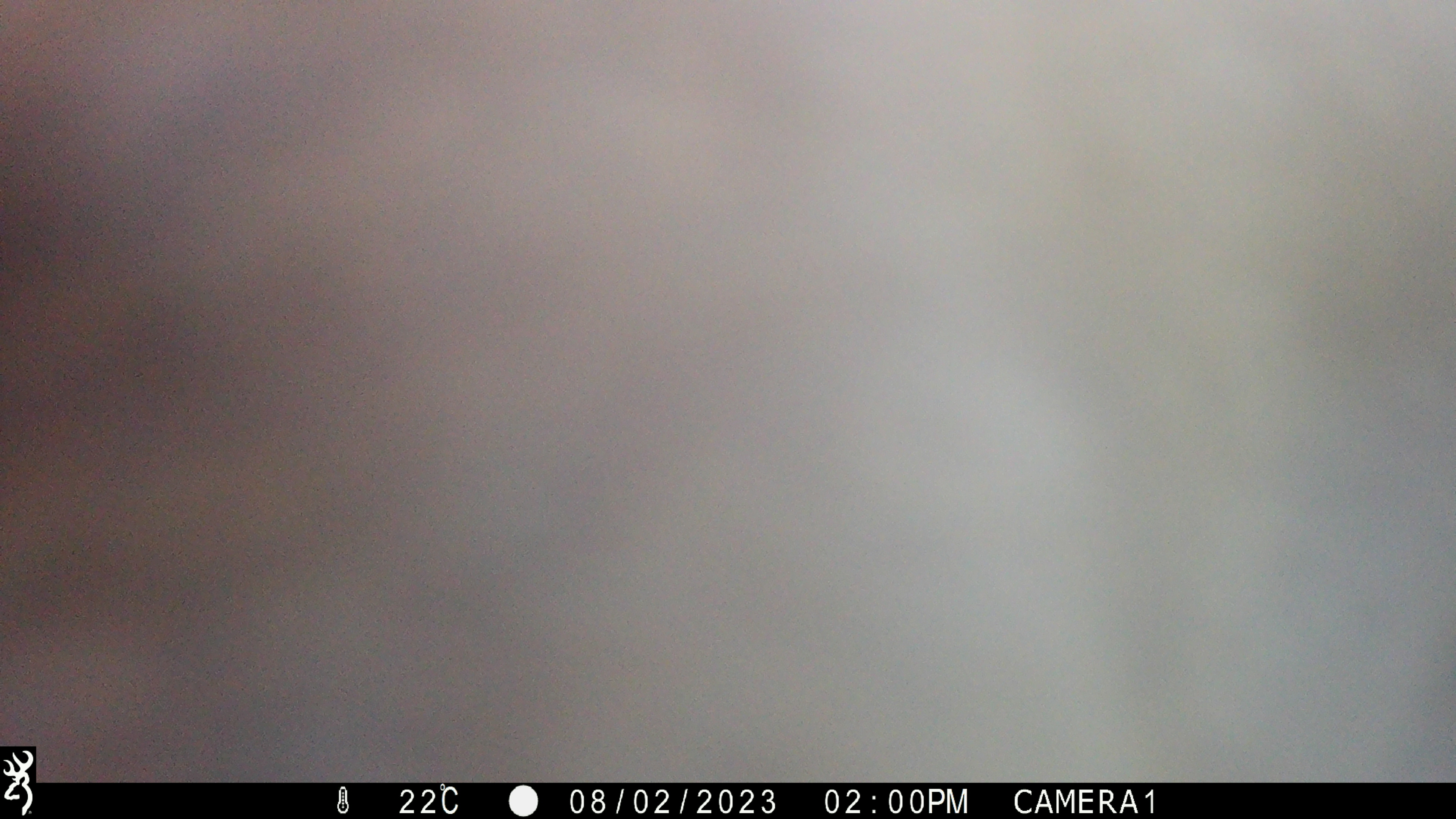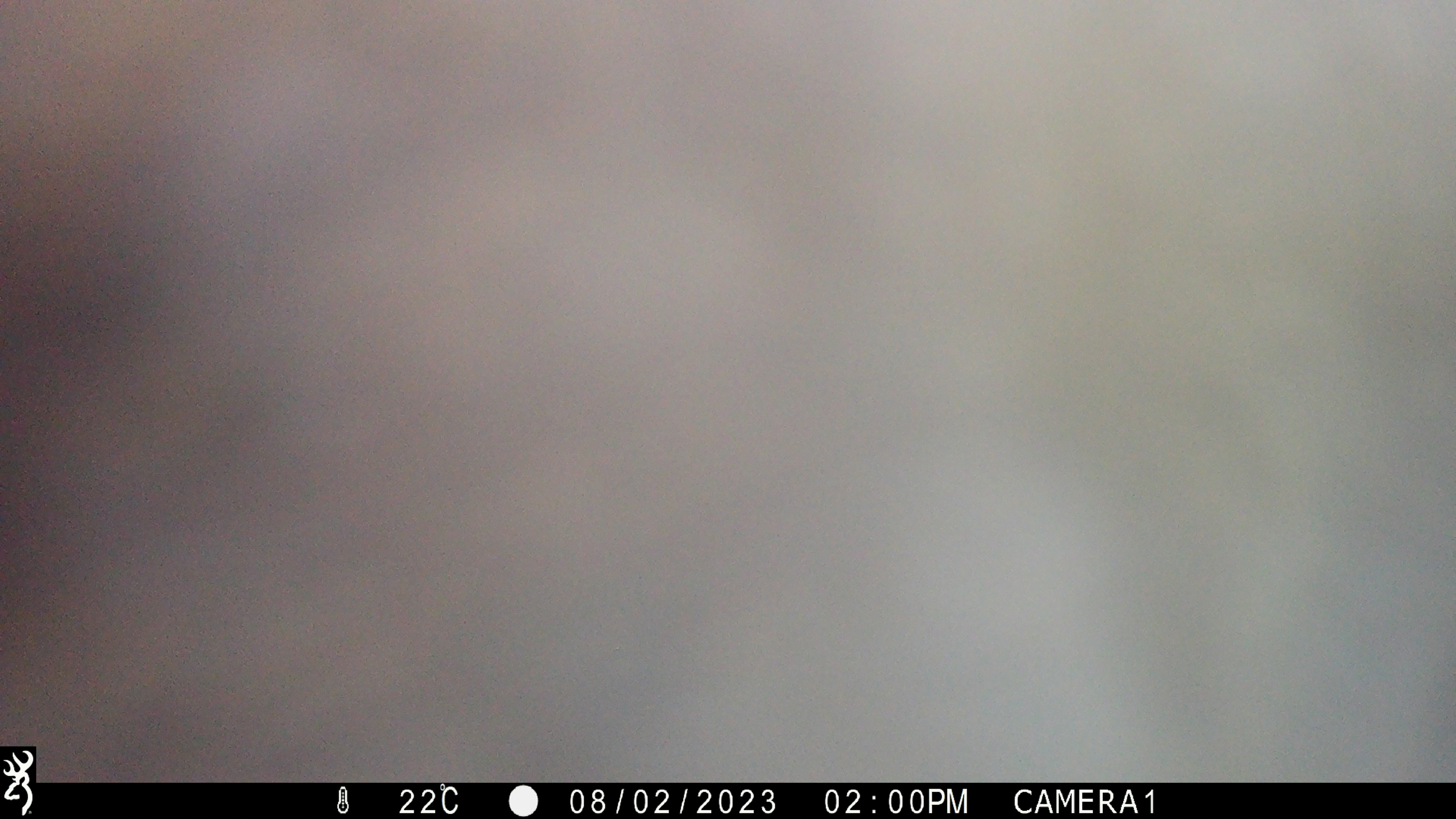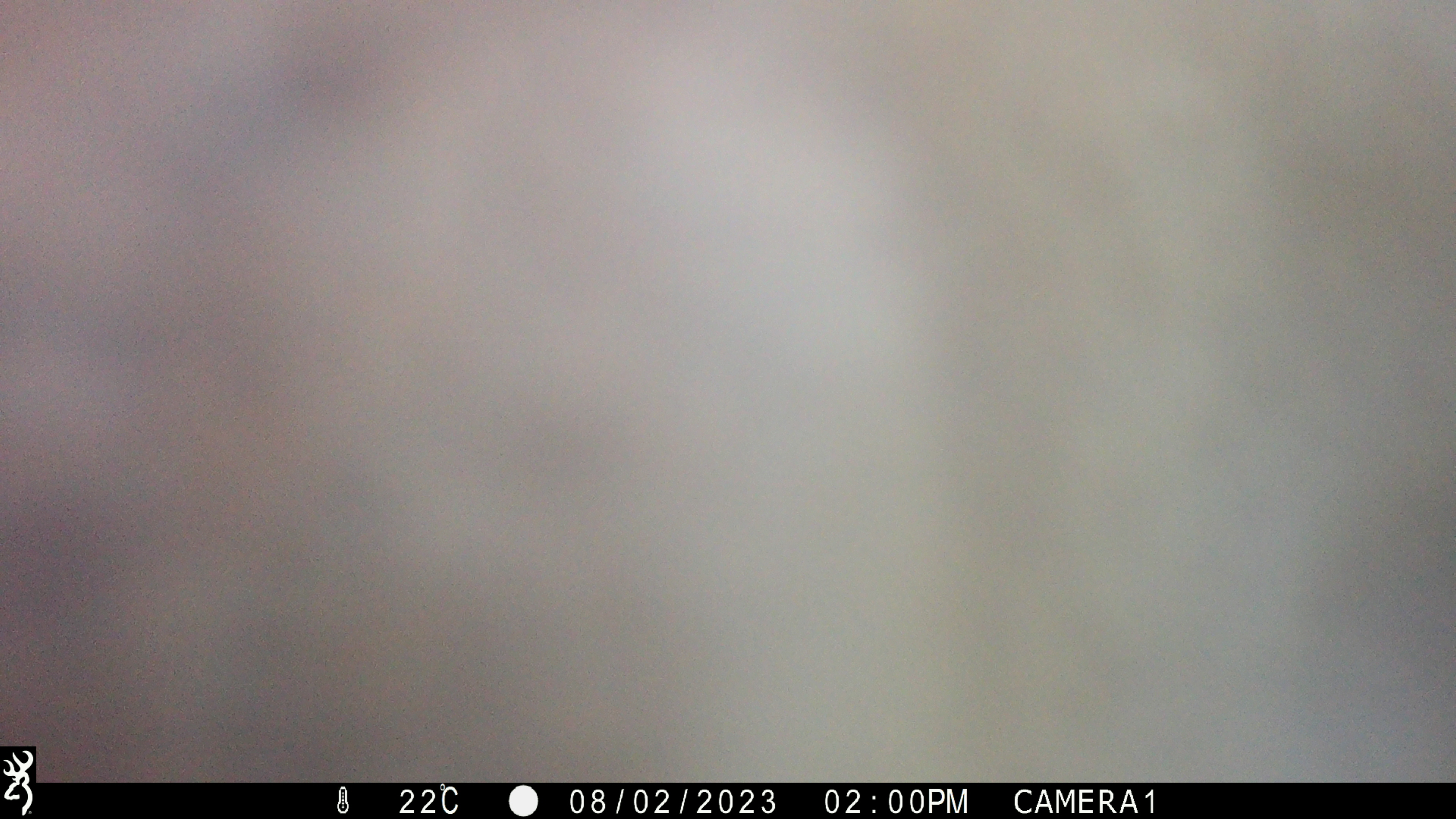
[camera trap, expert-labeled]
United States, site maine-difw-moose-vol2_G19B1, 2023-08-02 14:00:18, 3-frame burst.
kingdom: Animalia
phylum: Chordata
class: Mammalia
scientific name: Mammalia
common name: mammal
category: mammal sp.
Mammal sp. (mammal) (Mammalia).